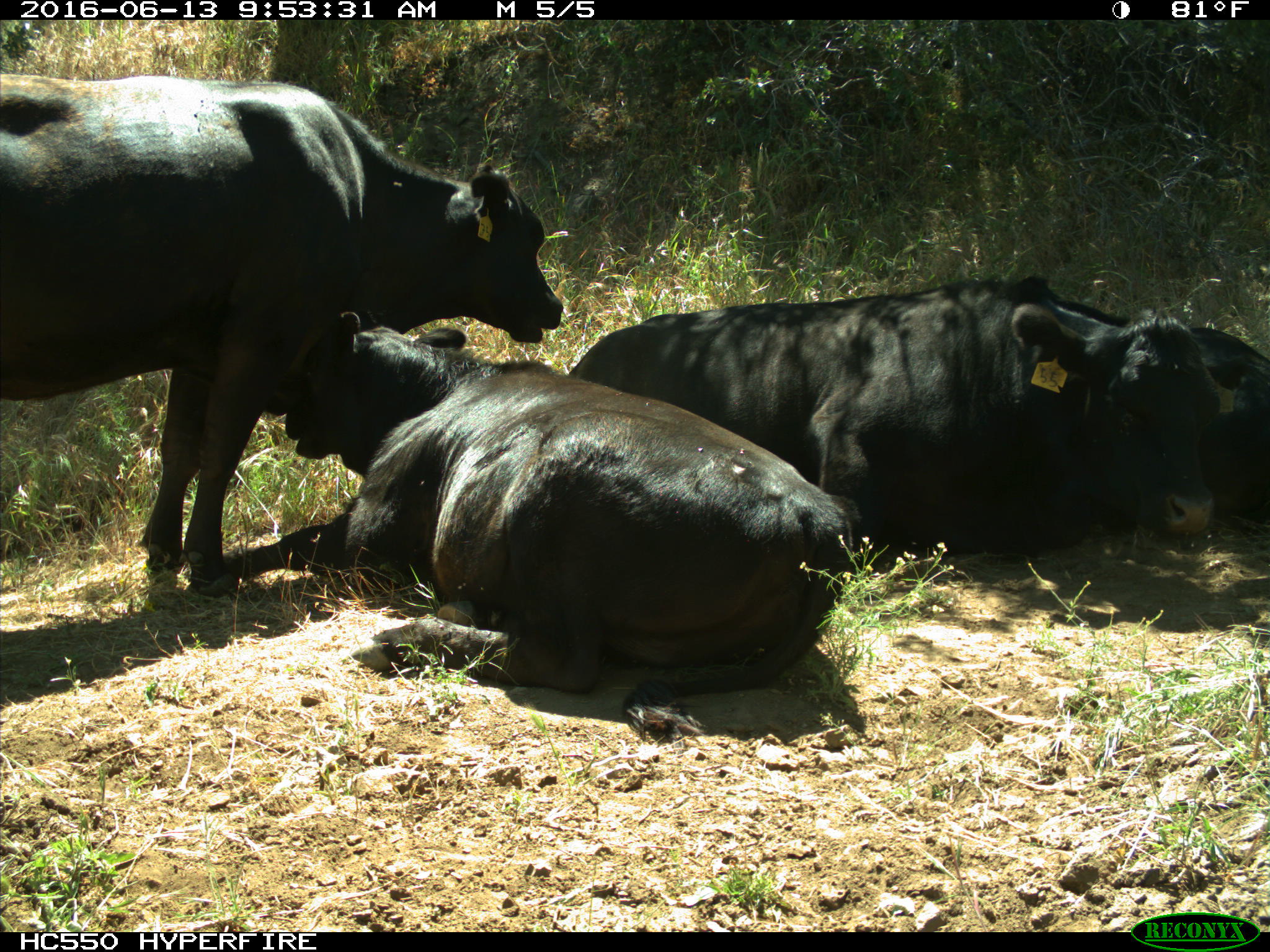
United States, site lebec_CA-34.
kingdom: Animalia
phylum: Chordata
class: Mammalia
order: Artiodactyla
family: Bovidae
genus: Bos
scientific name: Bos taurus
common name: domestic cow